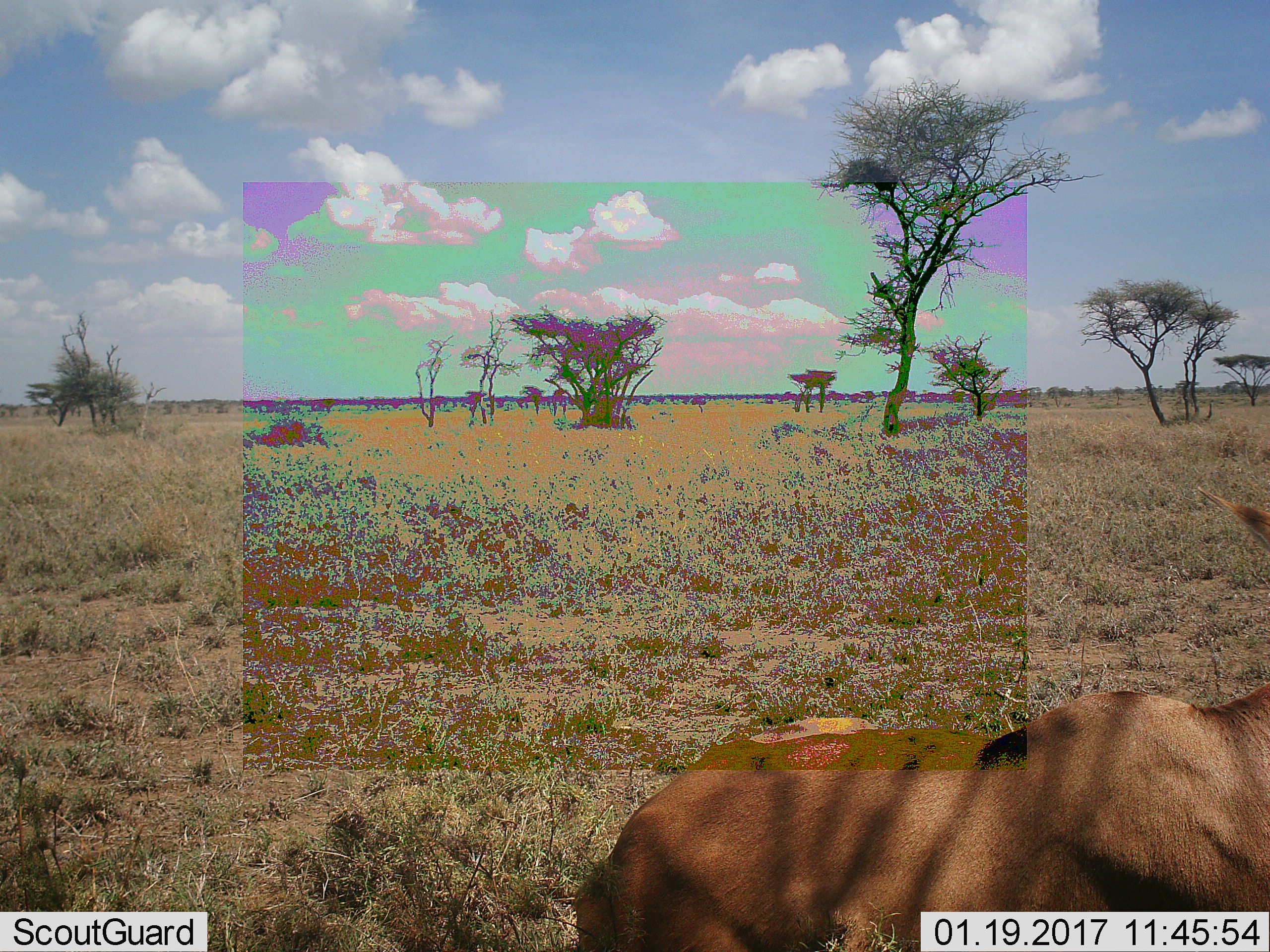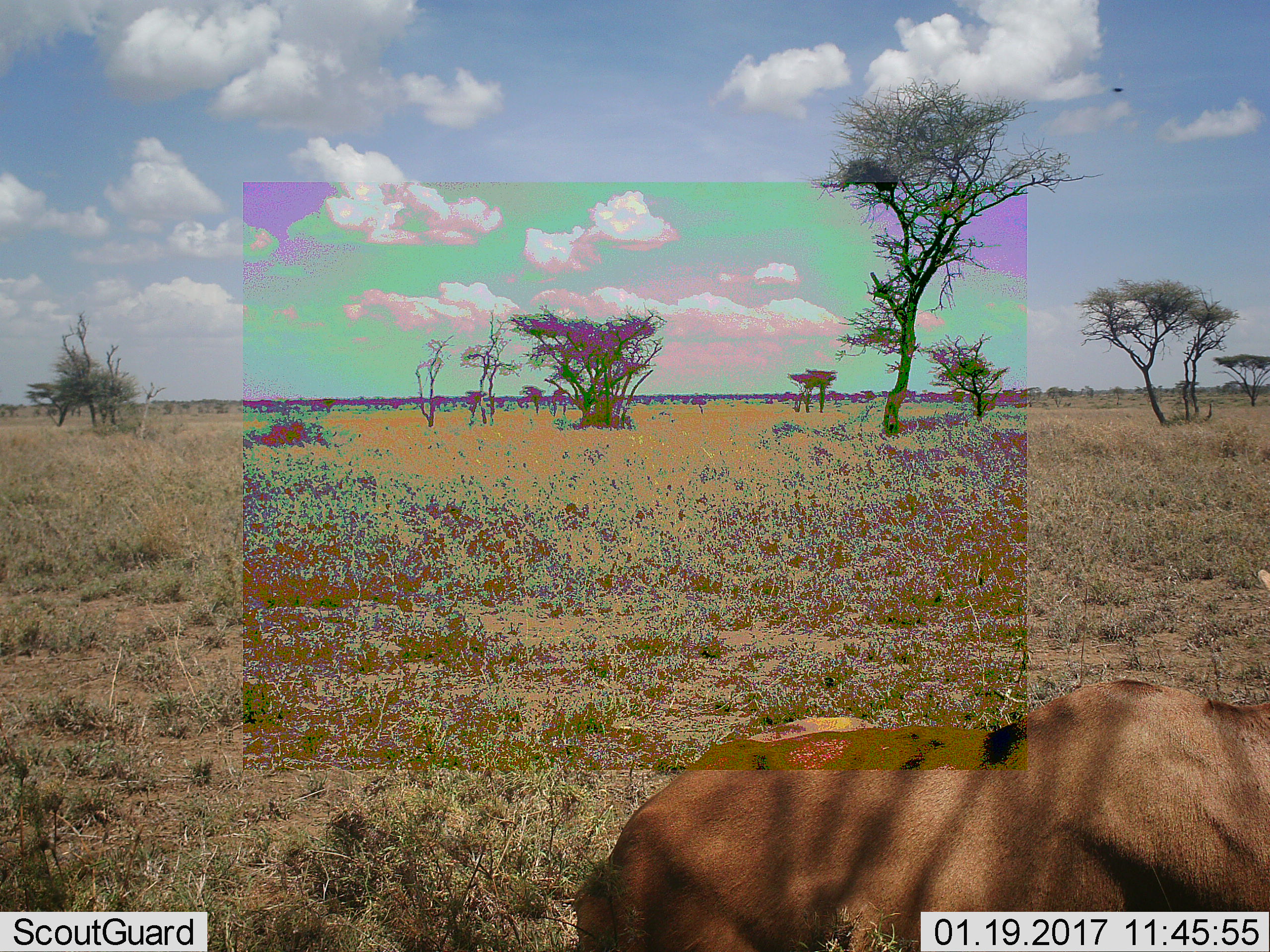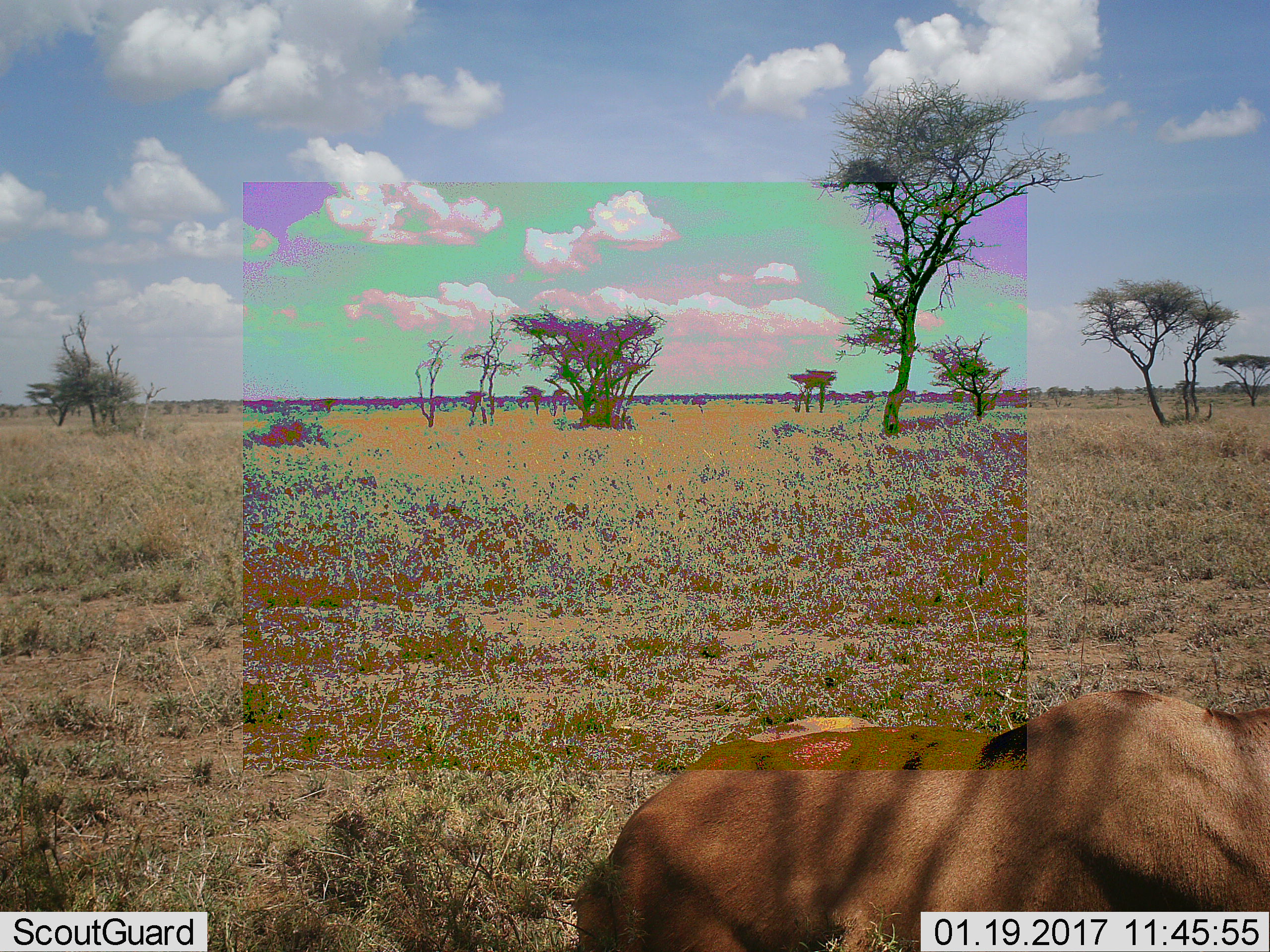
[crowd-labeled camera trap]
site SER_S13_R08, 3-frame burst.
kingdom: Animalia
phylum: Chordata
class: Mammalia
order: Artiodactyla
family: Bovidae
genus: Alcelaphus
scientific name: Alcelaphus buselaphus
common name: hartebeest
Hartebeest (Alcelaphus buselaphus), count 1. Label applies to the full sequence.